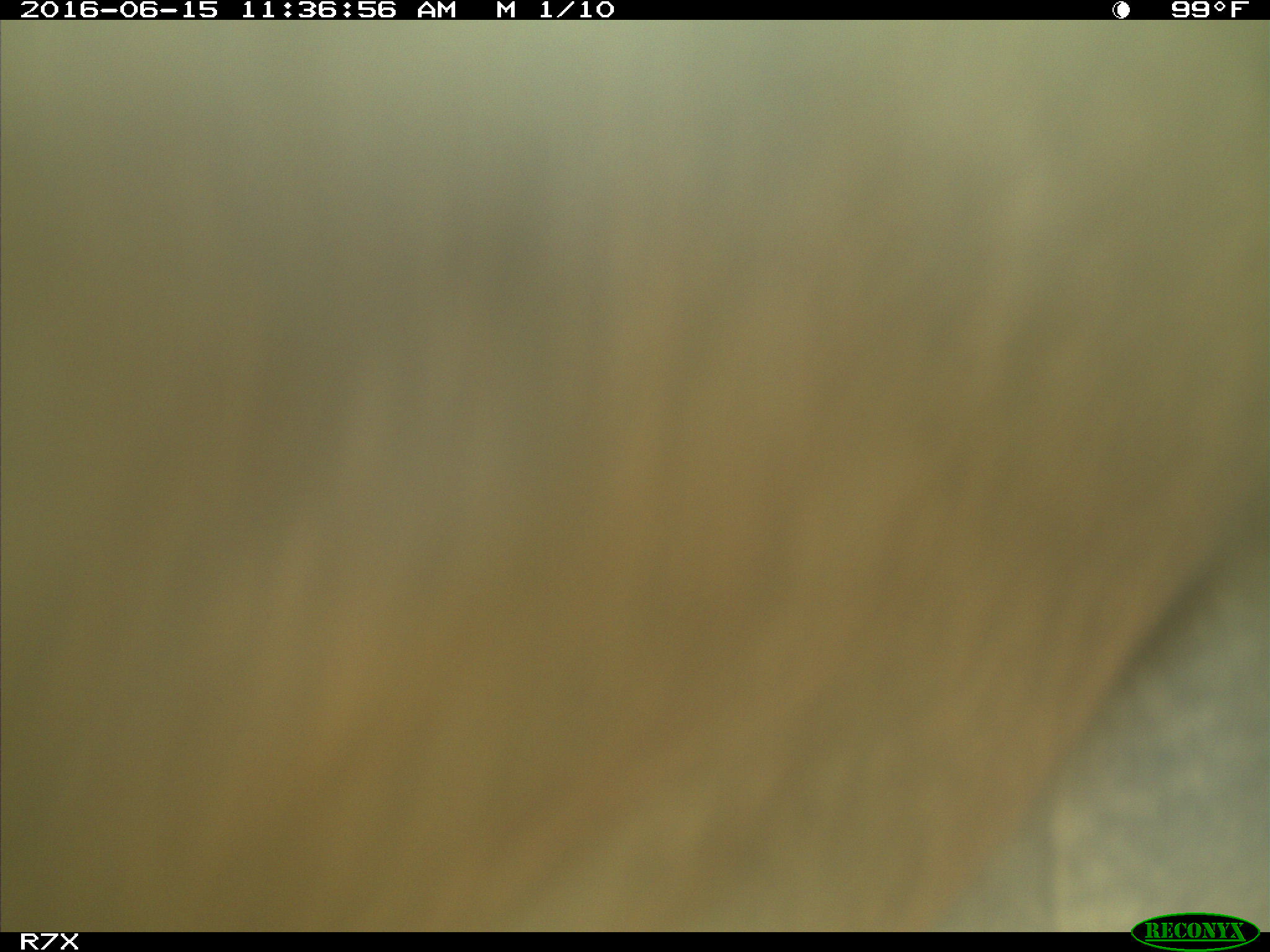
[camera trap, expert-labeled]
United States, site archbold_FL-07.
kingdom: Animalia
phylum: Chordata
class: Mammalia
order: Artiodactyla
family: Bovidae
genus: Bos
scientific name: Bos taurus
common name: domestic cow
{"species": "Bos taurus (domestic cow)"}